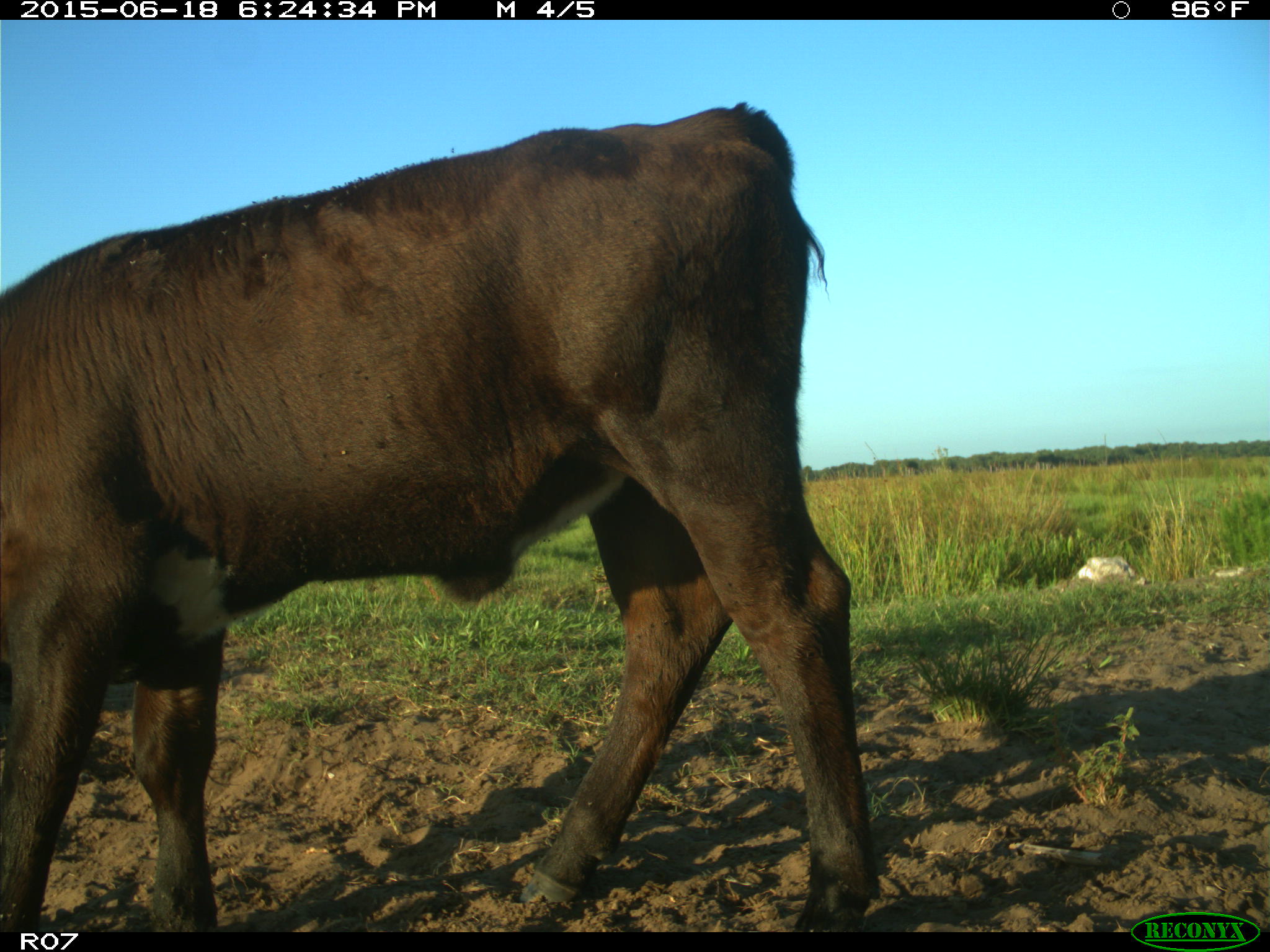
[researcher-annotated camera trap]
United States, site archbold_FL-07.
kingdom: Animalia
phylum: Chordata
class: Mammalia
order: Artiodactyla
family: Bovidae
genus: Bos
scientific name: Bos taurus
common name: domestic cow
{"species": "Bos taurus (domestic cow)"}